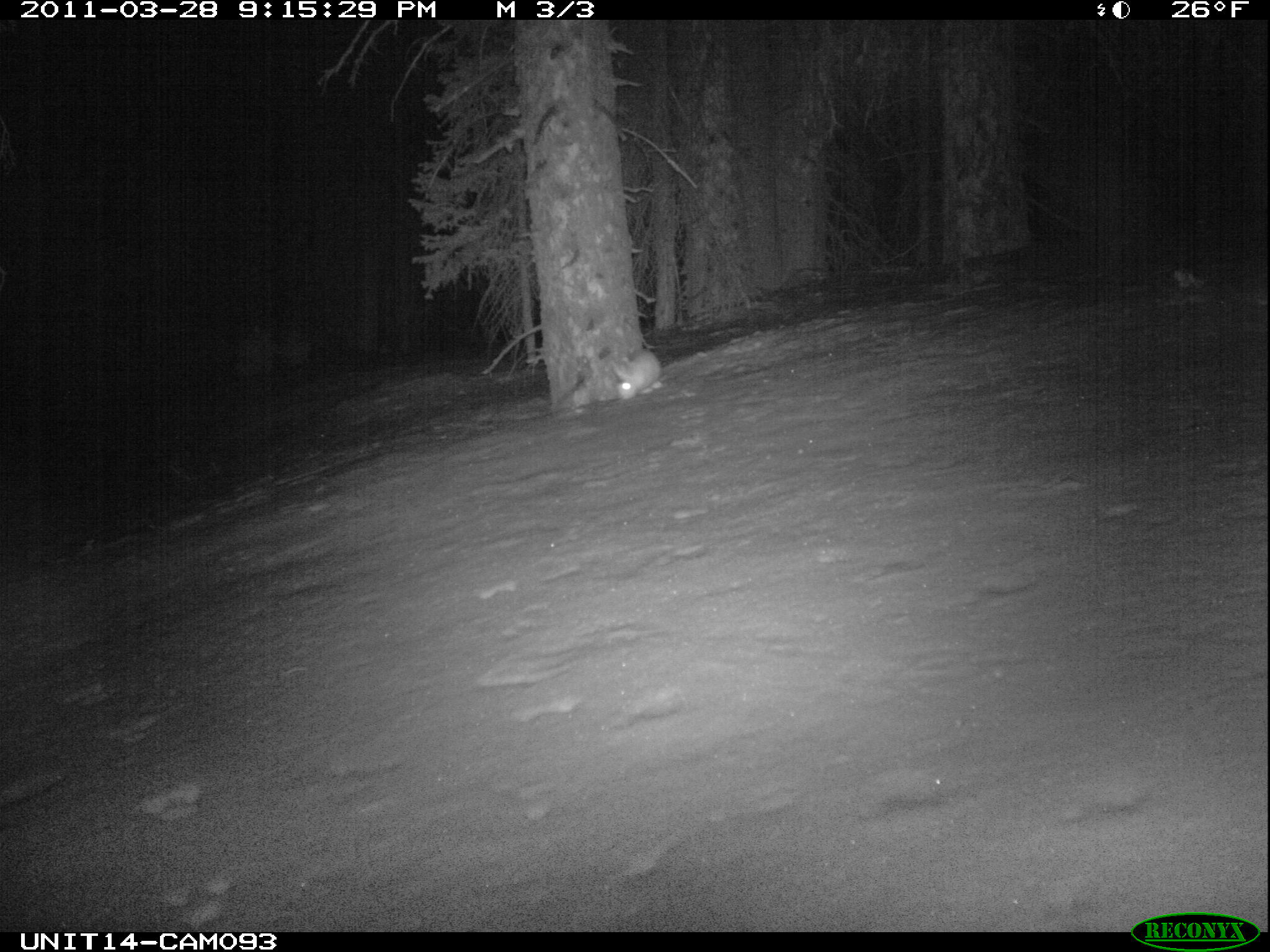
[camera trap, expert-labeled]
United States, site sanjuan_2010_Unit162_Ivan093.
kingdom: Animalia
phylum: Chordata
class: Mammalia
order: Lagomorpha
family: Leporidae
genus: Lepus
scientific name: Lepus americanus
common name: snowshoe hare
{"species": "Lepus americanus (snowshoe hare)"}